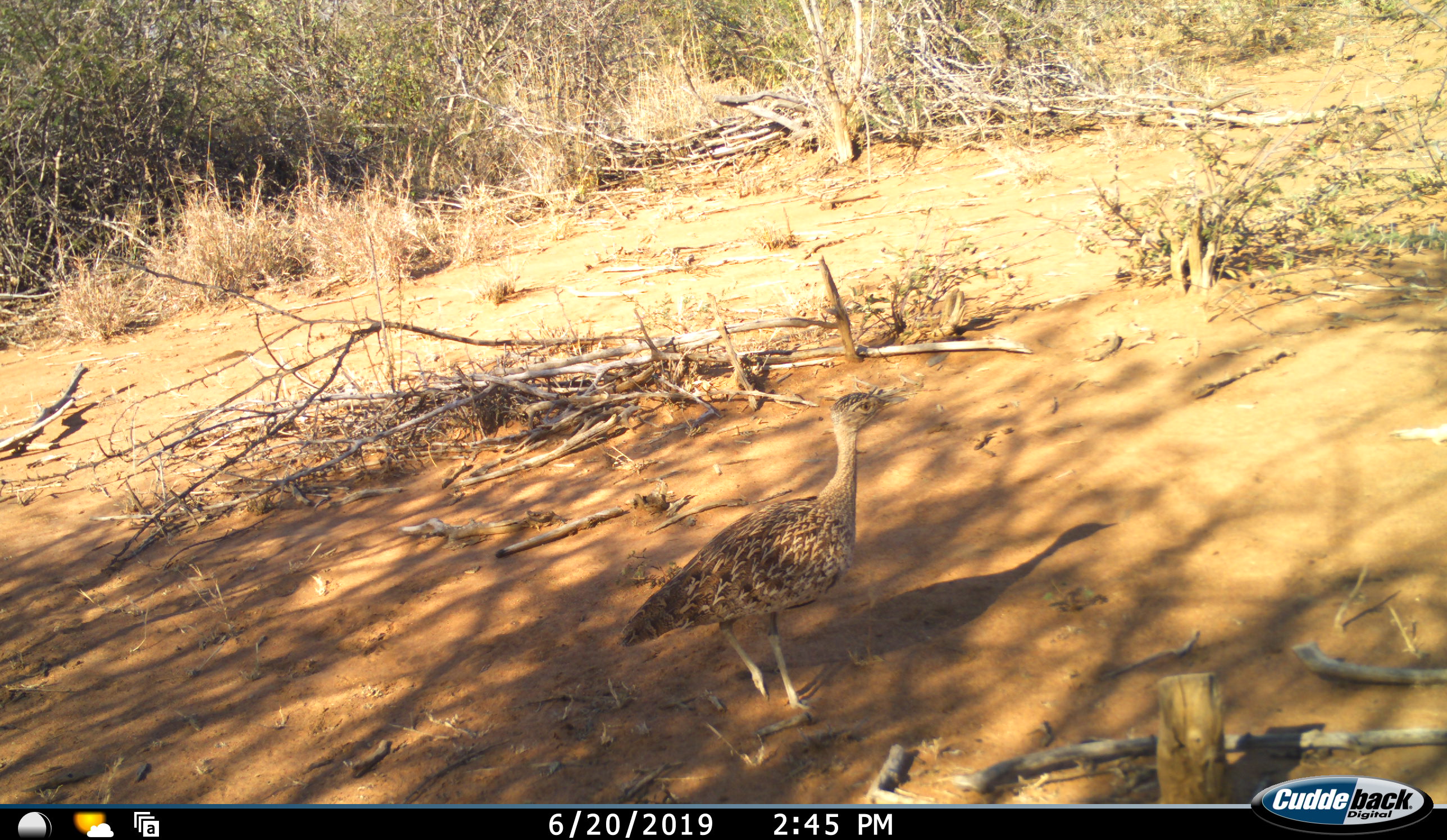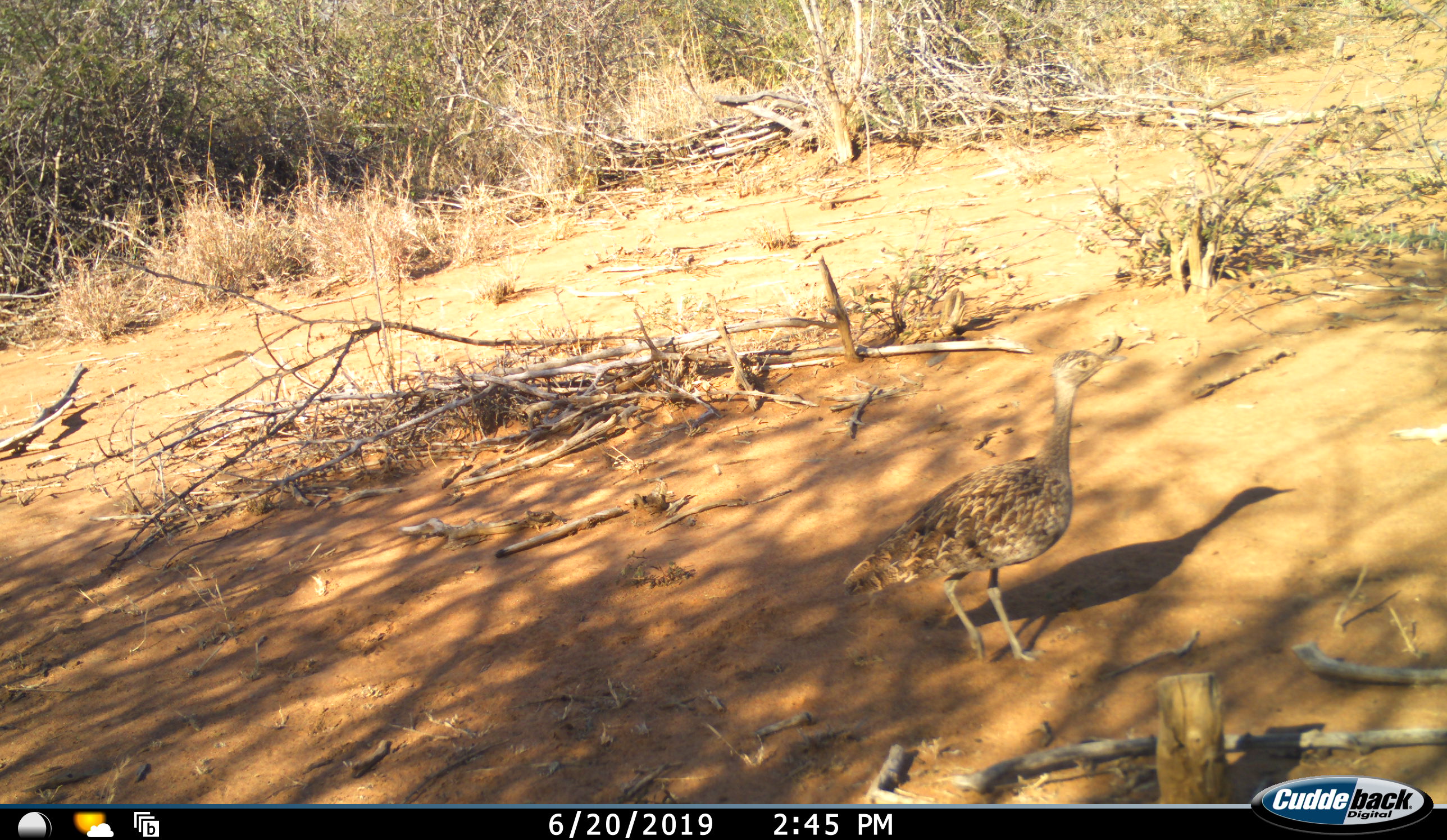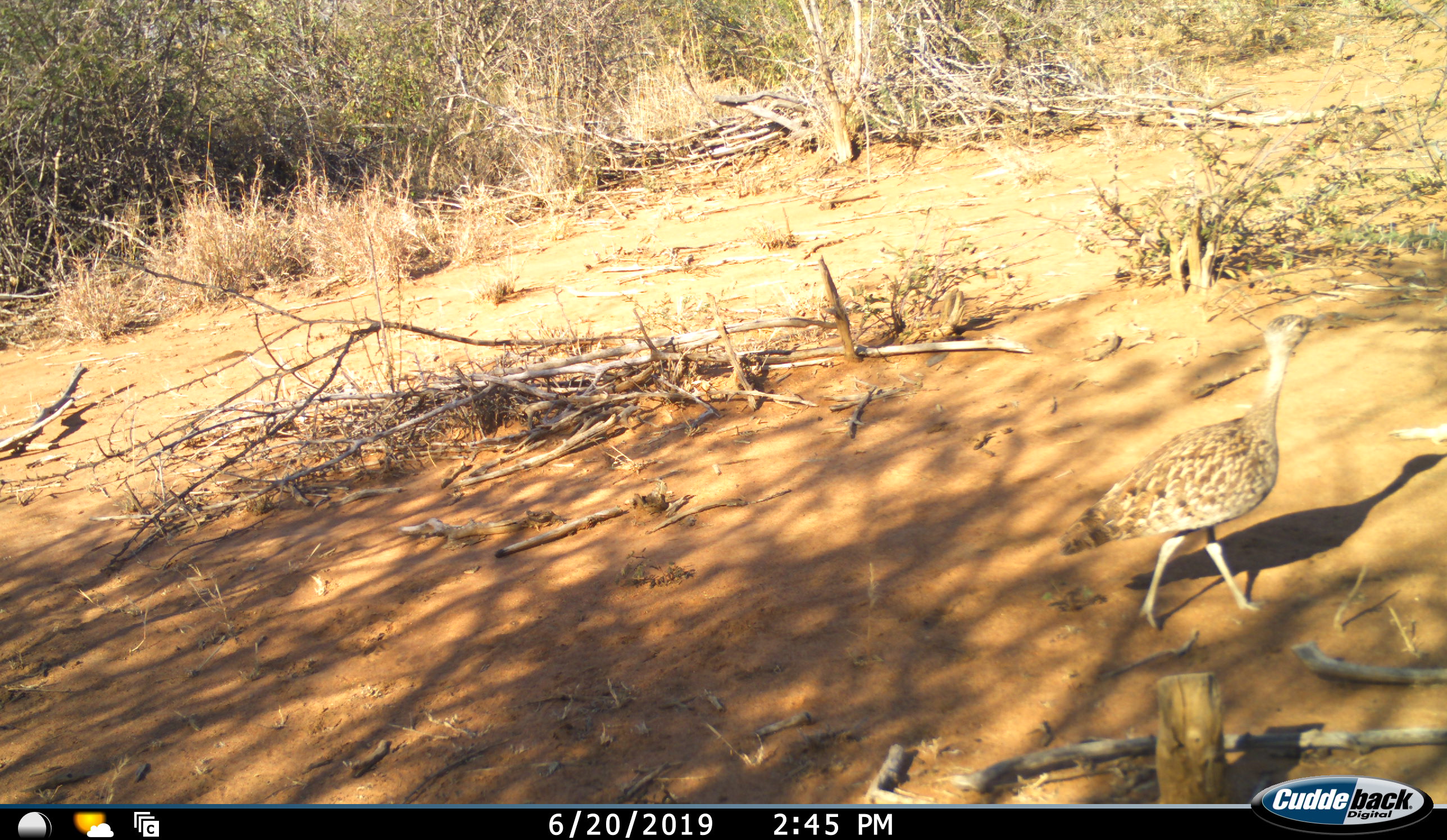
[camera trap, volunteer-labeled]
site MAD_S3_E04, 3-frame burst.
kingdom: Animalia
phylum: Chordata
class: Aves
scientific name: Aves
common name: bird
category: birdother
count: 1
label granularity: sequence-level